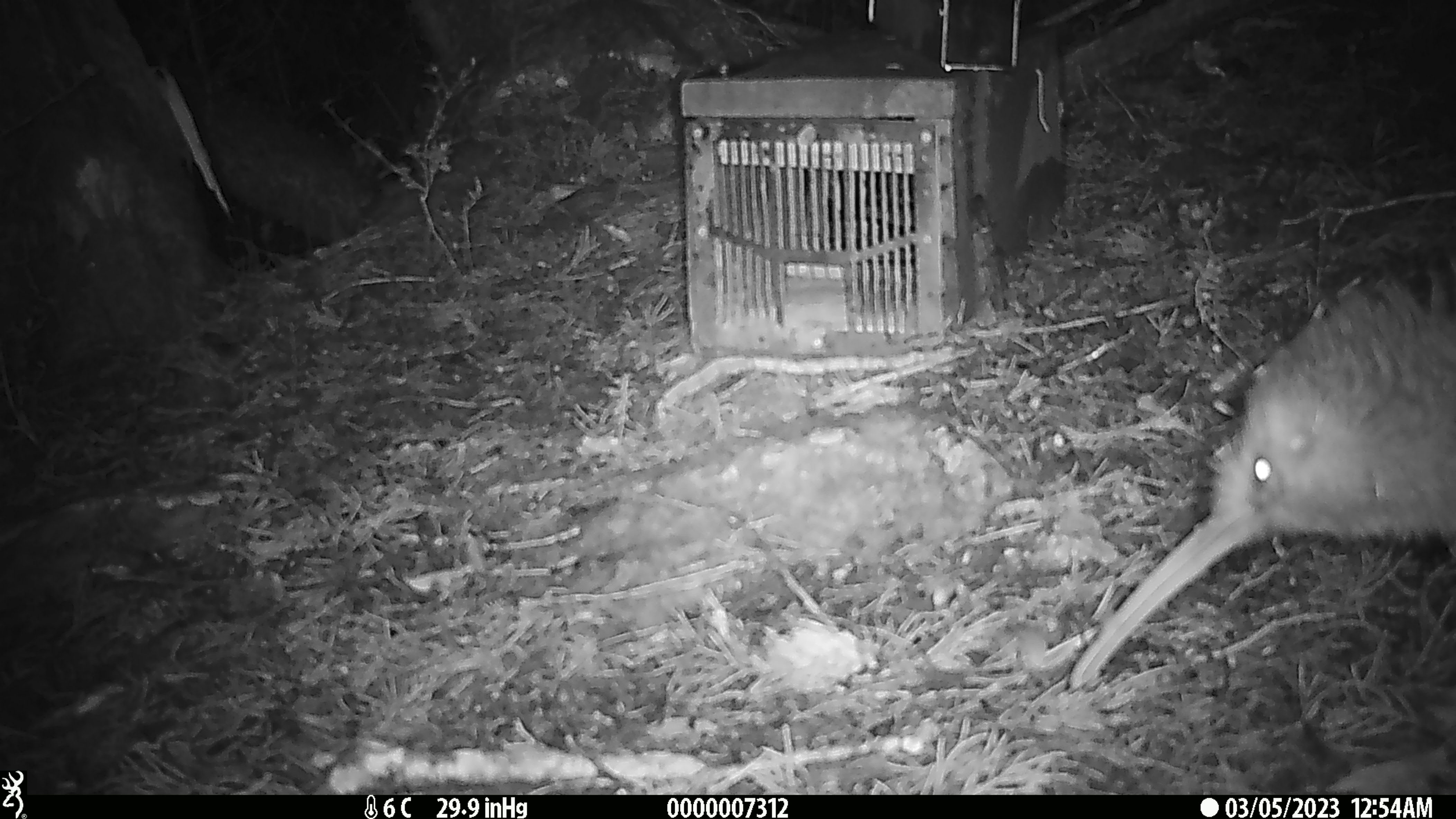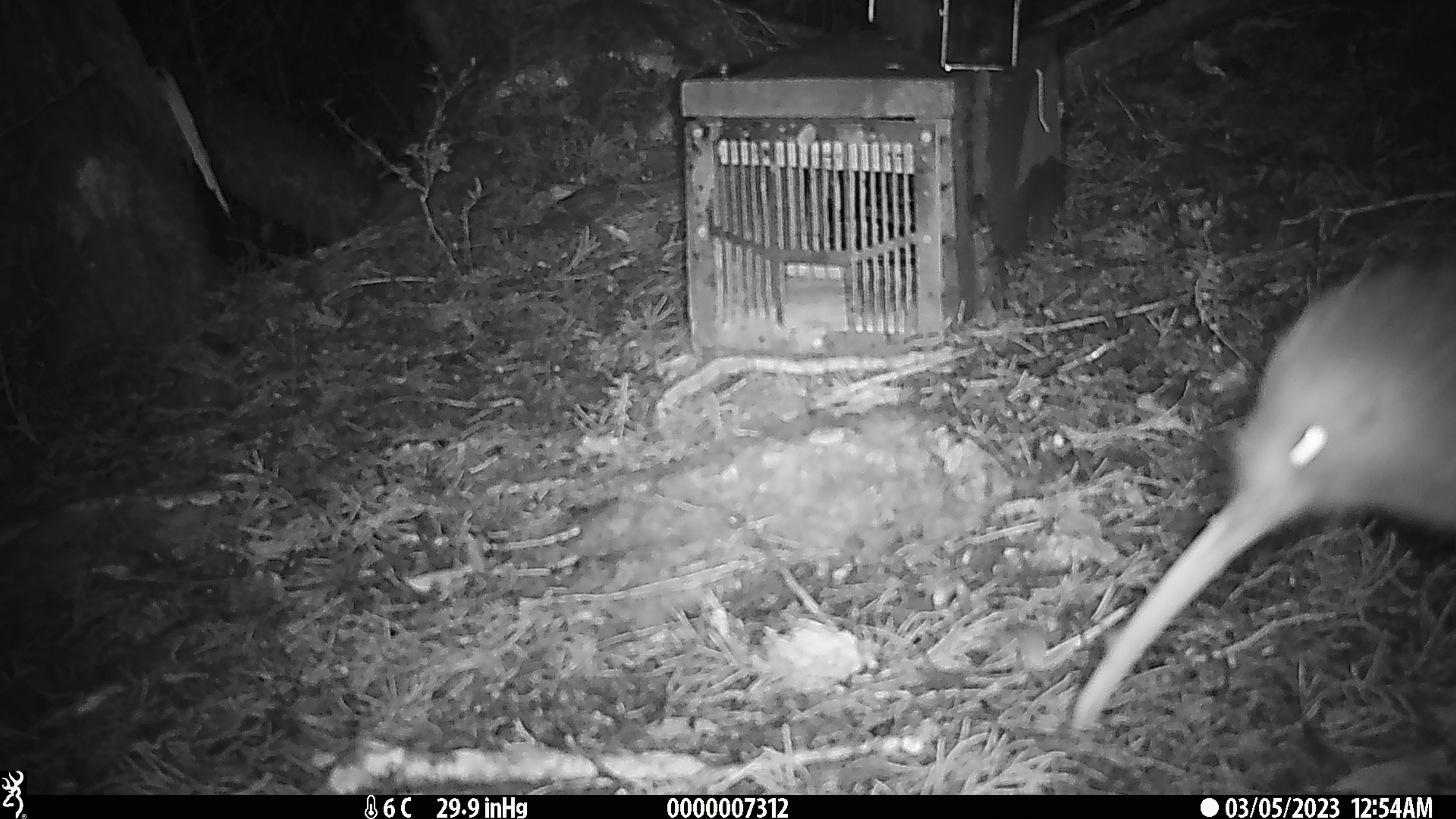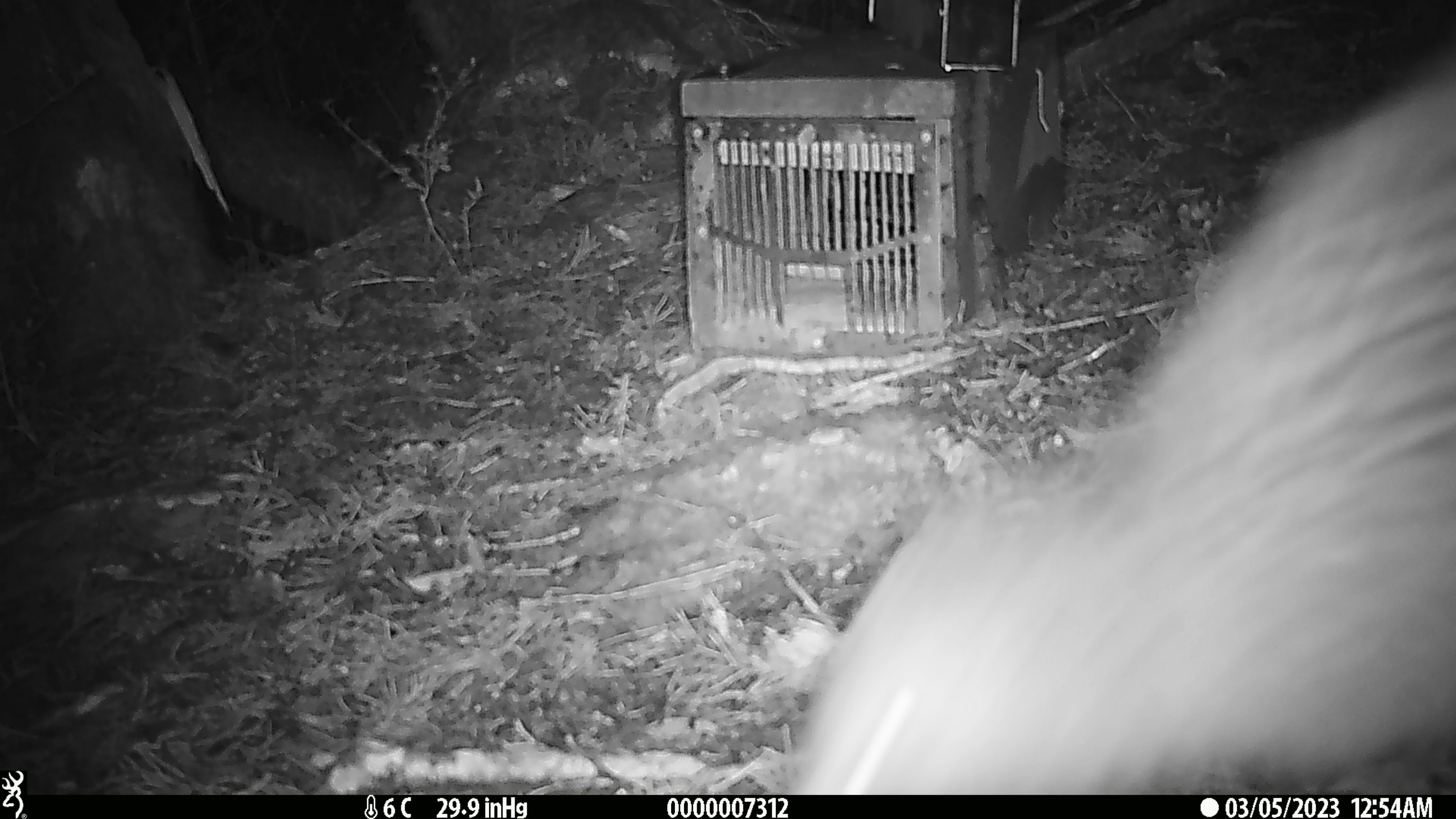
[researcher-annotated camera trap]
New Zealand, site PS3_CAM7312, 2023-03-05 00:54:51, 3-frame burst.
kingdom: Animalia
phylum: Chordata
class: Aves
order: Apterygiformes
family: Apterygidae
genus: Apteryx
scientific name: Apteryx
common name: kiwi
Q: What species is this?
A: Kiwi (Apteryx).